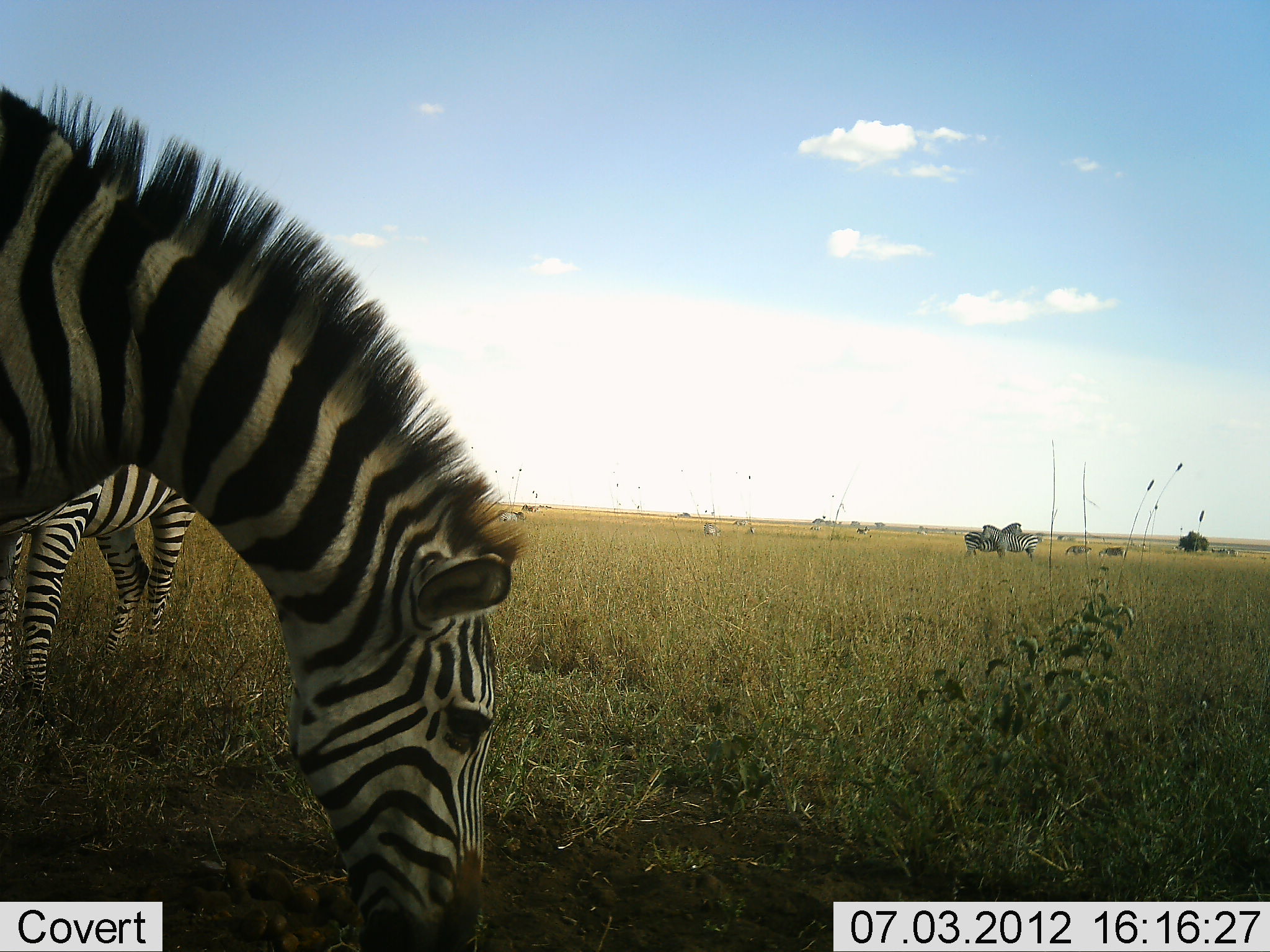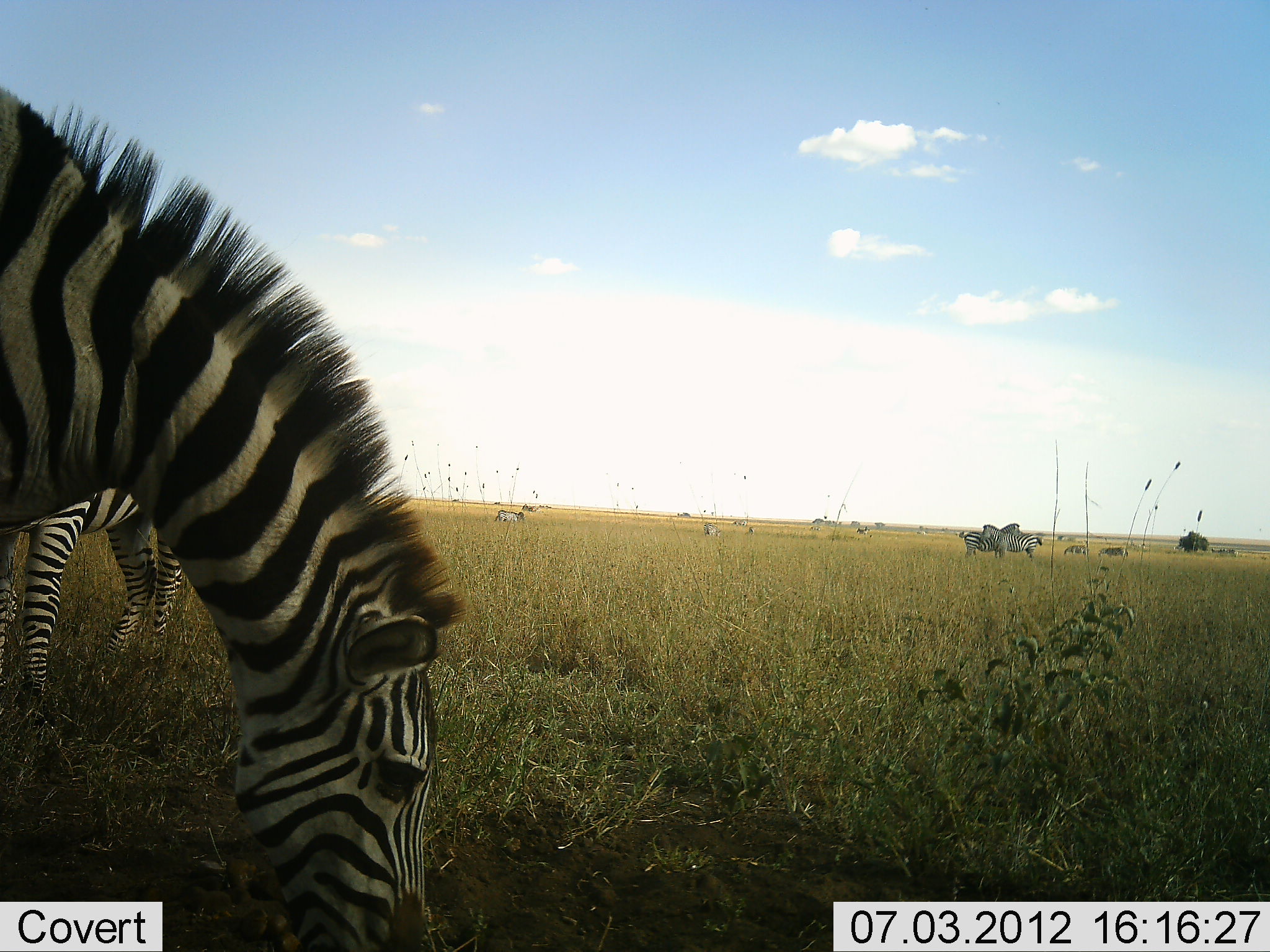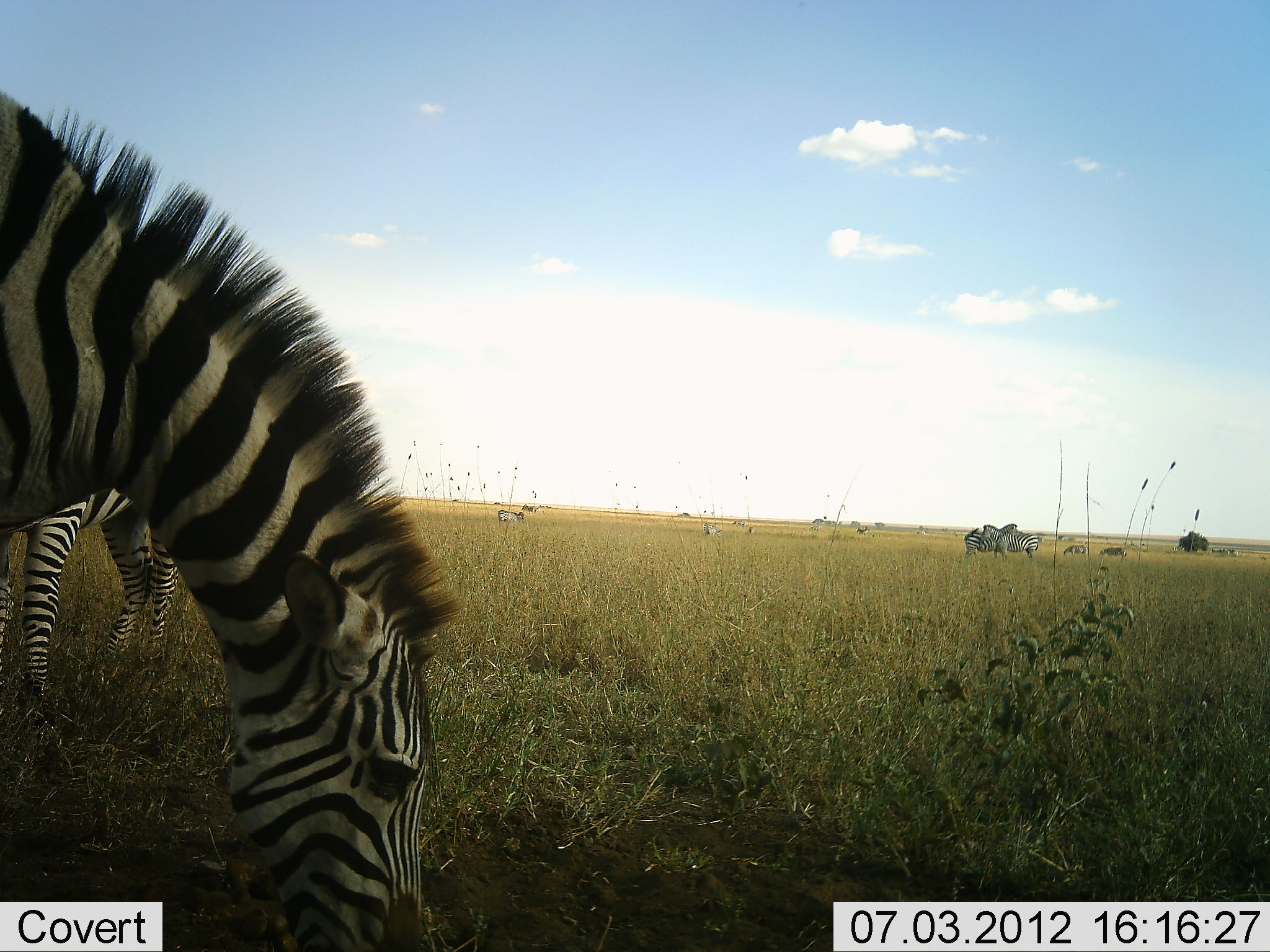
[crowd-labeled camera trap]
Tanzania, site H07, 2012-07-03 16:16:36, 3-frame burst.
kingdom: Animalia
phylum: Chordata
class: Mammalia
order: Perissodactyla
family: Equidae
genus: Equus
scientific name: Equus quagga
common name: plains zebra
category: zebra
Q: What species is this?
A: Zebra (plains zebra) (Equus quagga).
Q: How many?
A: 6.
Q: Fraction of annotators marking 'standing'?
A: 36%.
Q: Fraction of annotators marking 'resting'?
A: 9%.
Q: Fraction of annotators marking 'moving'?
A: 0%.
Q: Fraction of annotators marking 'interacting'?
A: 27%.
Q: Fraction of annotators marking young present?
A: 0%.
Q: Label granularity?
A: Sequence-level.